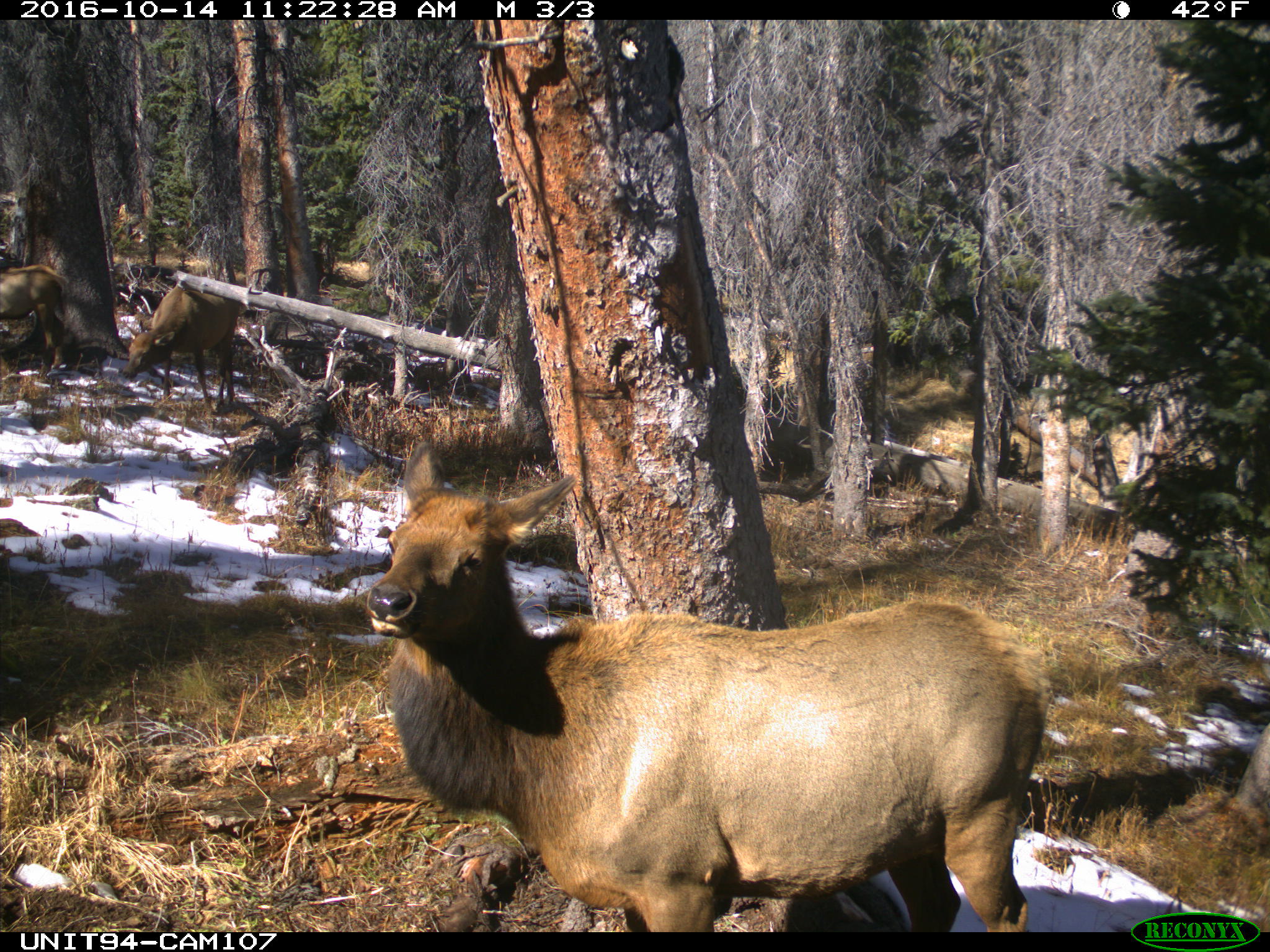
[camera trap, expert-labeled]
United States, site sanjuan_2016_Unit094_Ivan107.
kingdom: Animalia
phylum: Chordata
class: Mammalia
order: Artiodactyla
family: Cervidae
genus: Cervus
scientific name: Cervus elaphus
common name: red deer